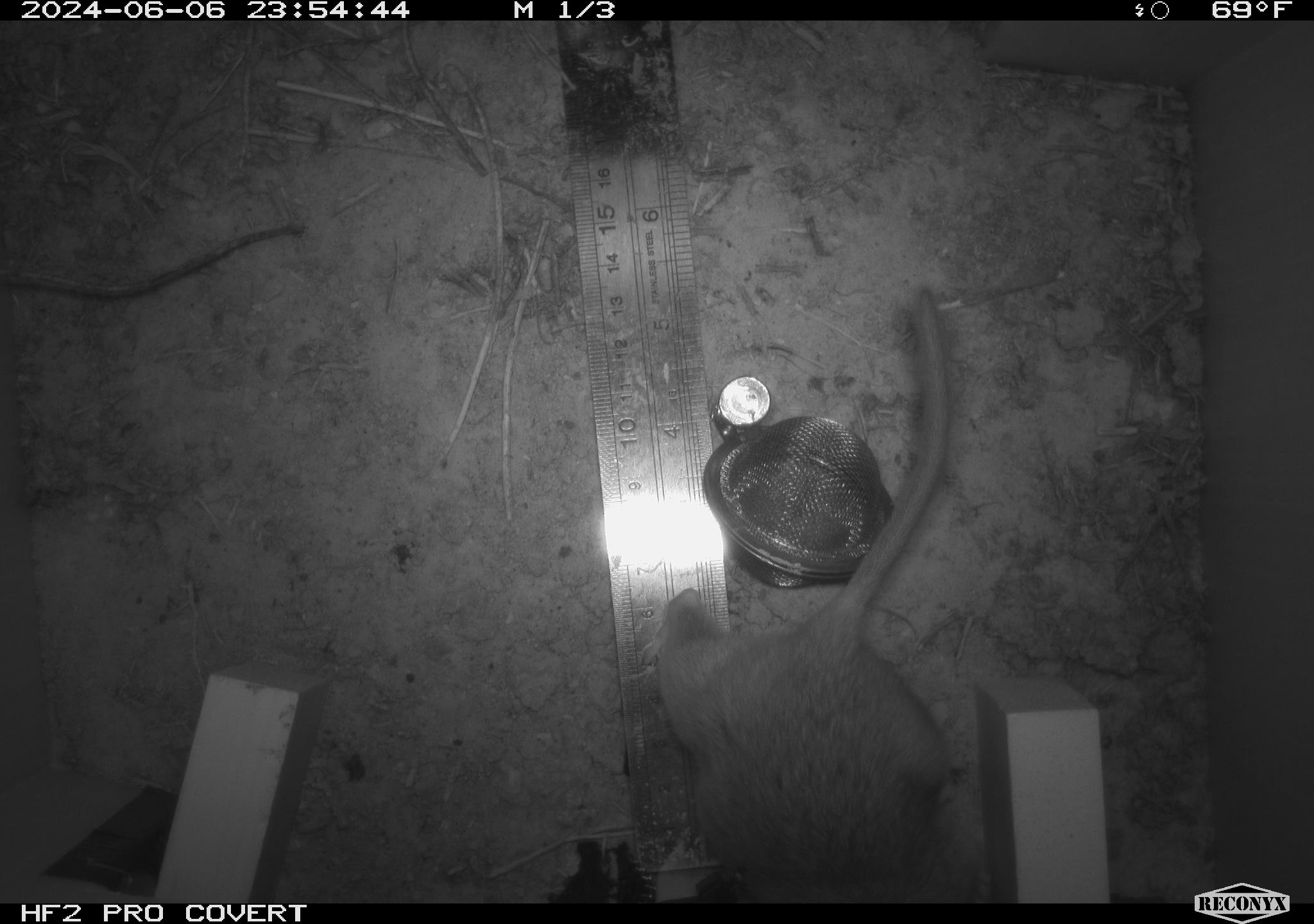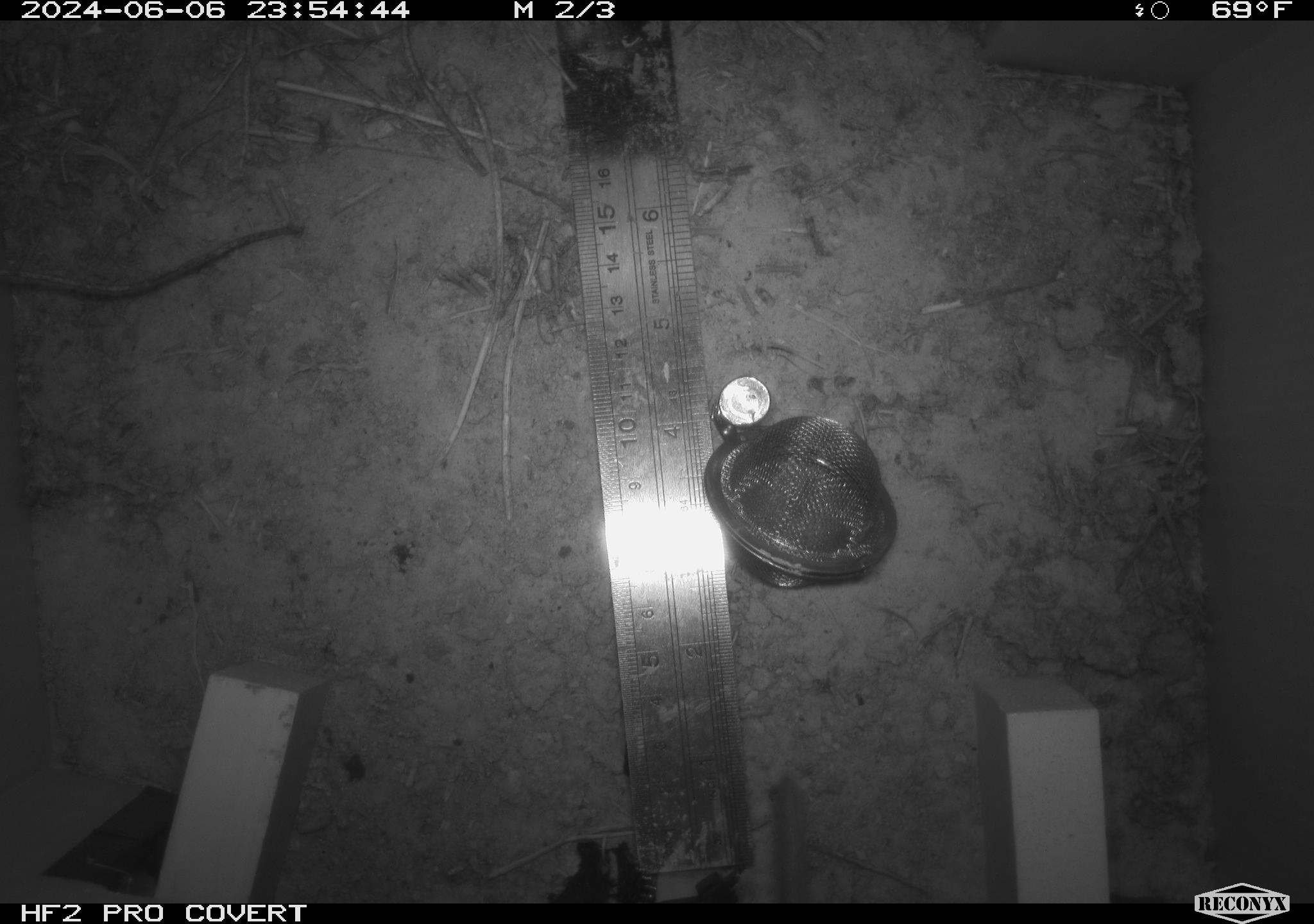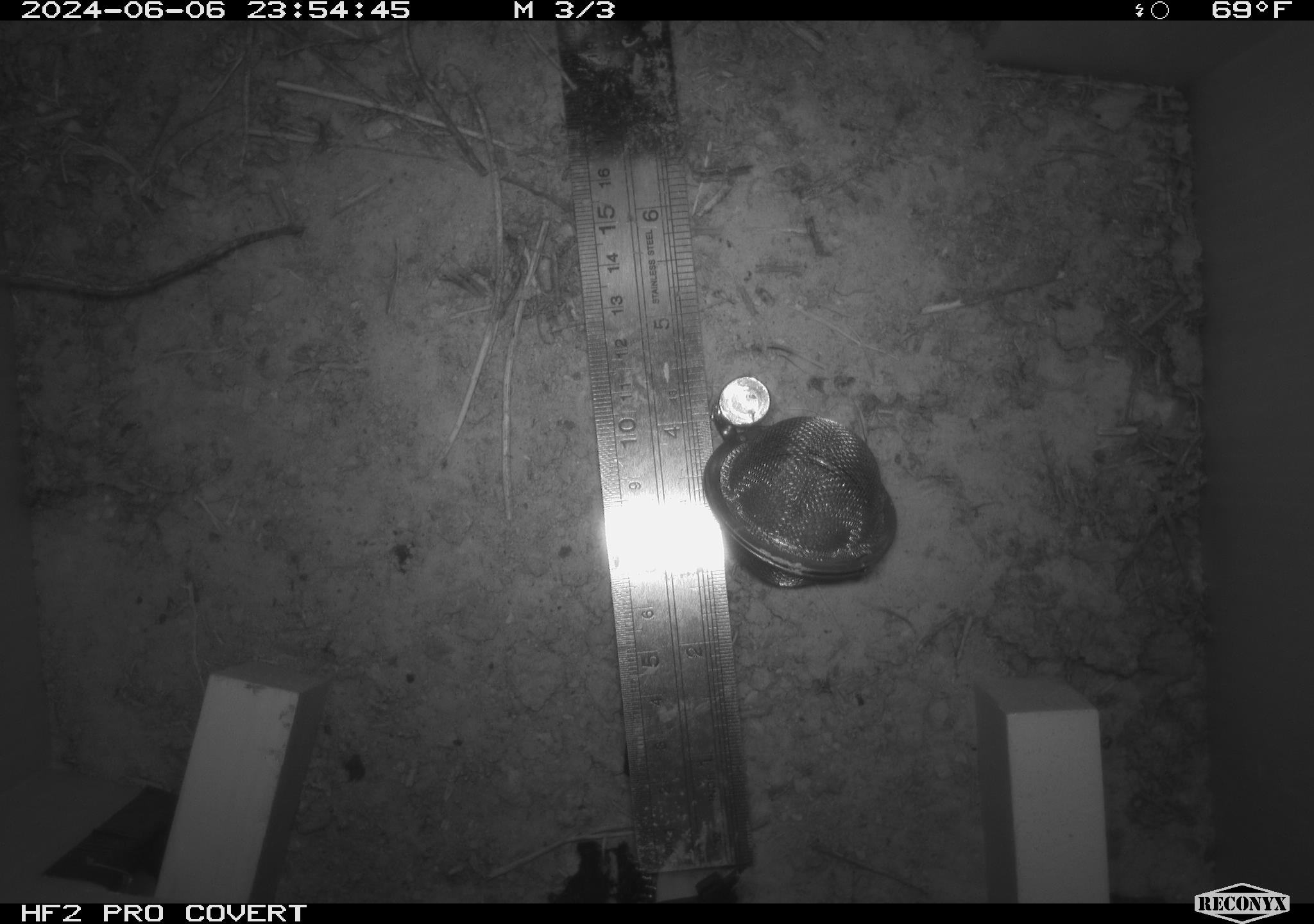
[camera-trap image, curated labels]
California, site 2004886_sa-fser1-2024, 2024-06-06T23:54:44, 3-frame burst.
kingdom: Animalia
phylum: Chordata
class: Mammalia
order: Rodentia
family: Sciuridae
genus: Neotamias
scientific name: Neotamias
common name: western chipmunks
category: neotamias species